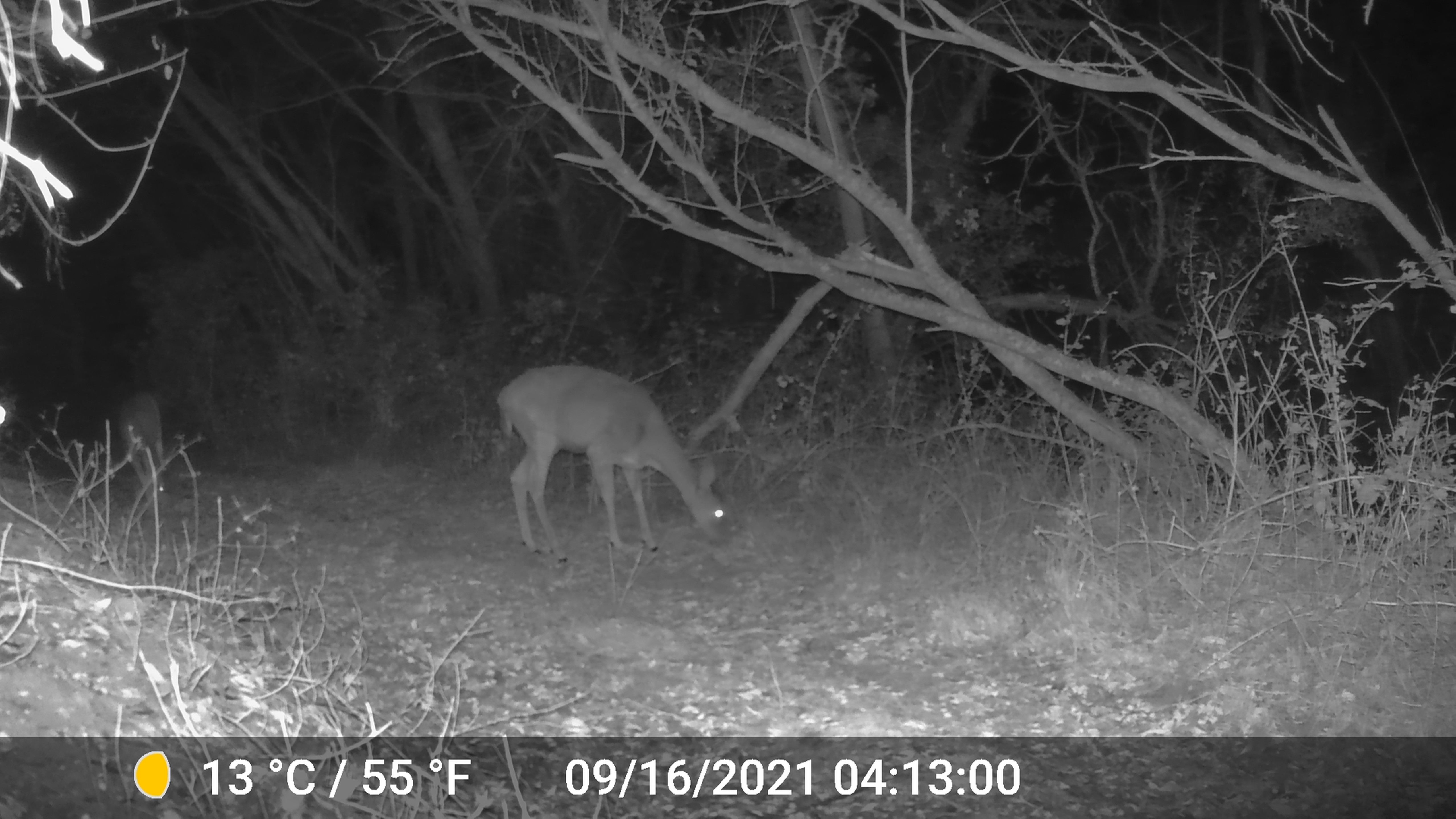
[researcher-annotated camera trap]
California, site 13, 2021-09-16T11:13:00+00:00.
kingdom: Animalia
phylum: Chordata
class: Mammalia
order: Artiodactyla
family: Cervidae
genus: Odocoileus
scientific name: Odocoileus hemionus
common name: mule deer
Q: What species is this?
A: Mule deer (Odocoileus hemionus).